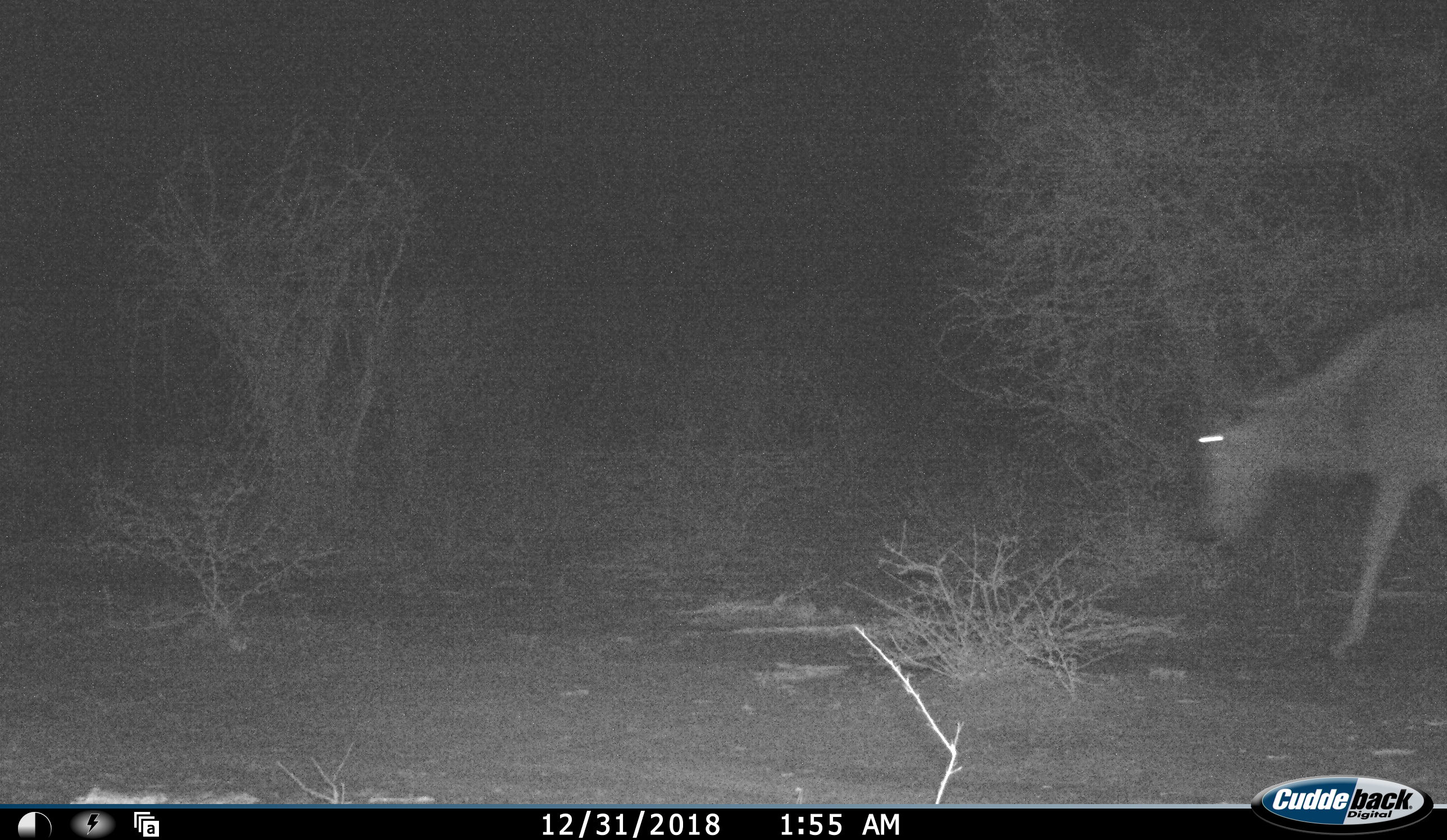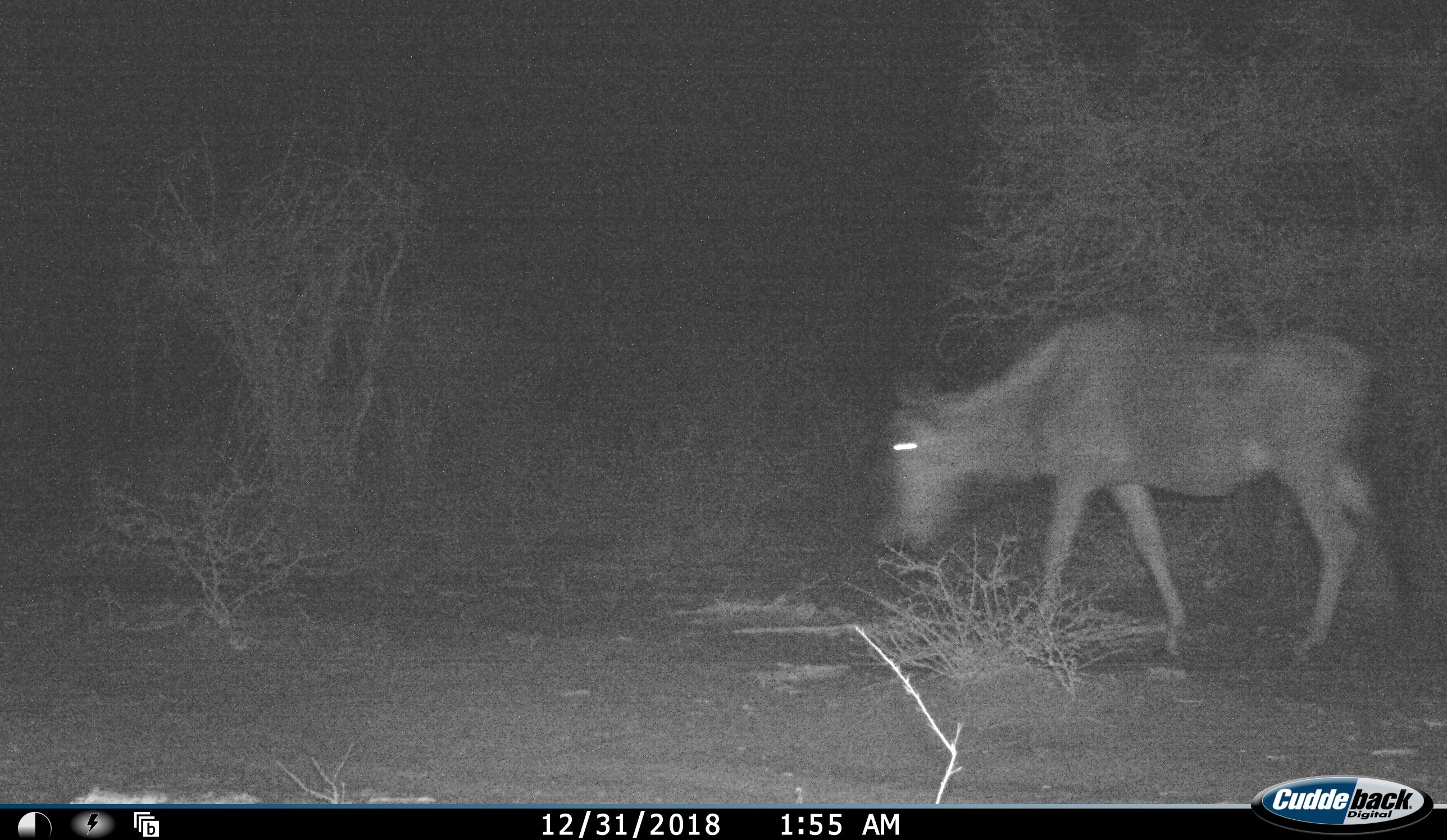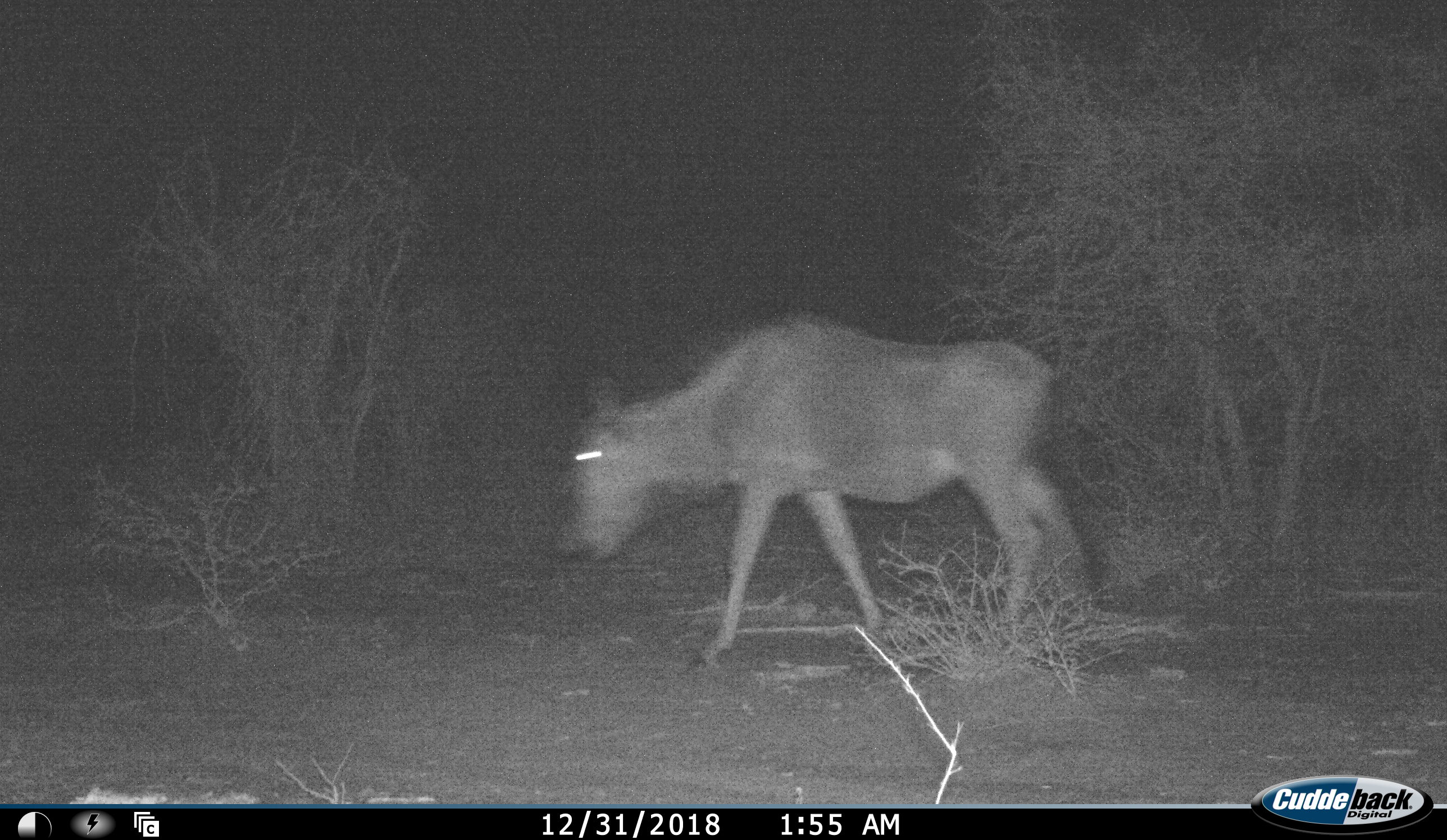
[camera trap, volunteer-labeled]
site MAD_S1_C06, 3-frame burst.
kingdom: Animalia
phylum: Chordata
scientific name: Vertebrata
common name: domestic animal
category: domesticanimal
Domesticanimal (domestic animal) (Vertebrata), count 1. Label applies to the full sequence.